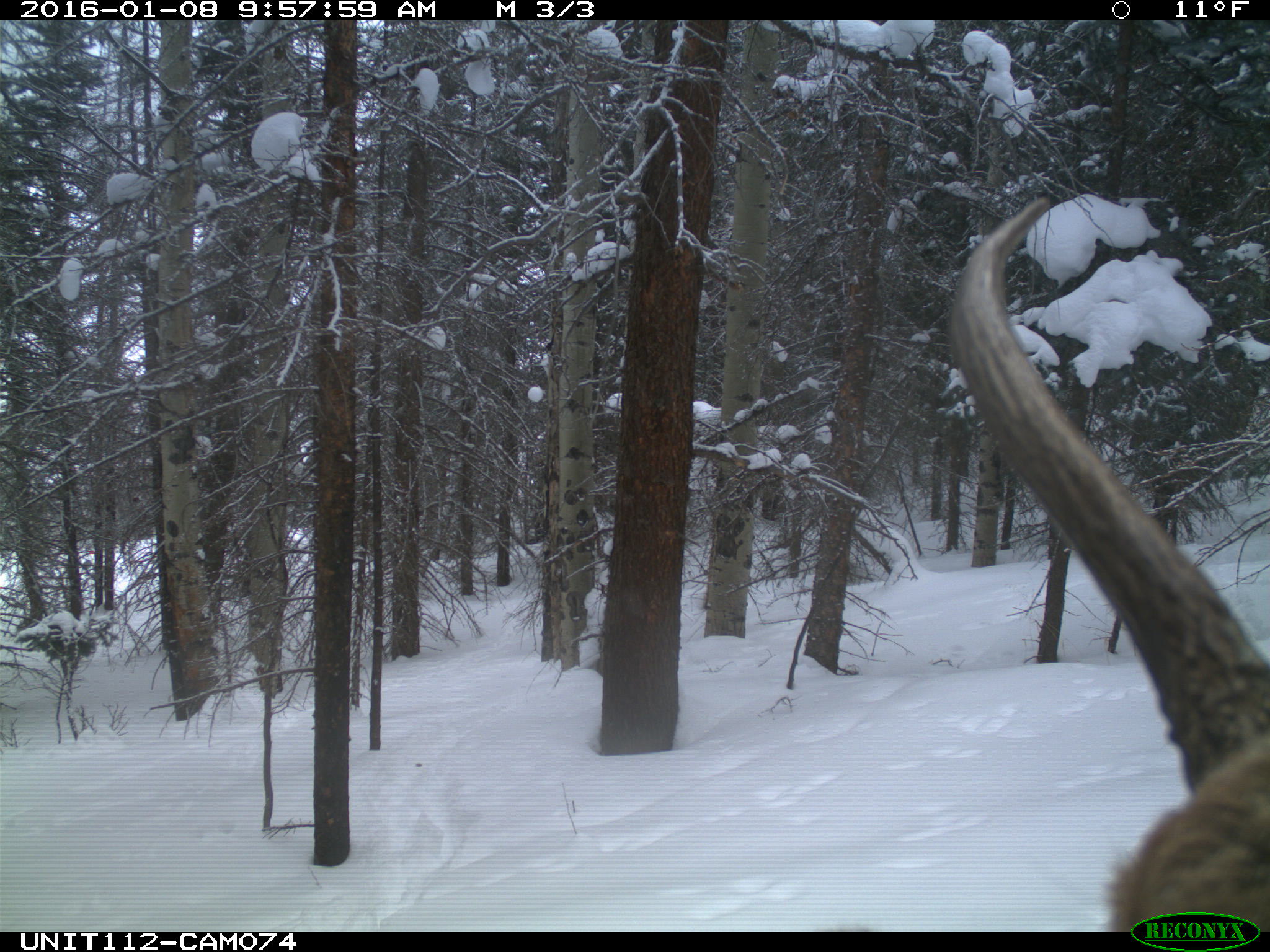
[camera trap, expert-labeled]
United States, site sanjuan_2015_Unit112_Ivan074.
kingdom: Animalia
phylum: Chordata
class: Mammalia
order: Artiodactyla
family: Cervidae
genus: Cervus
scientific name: Cervus elaphus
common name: red deer